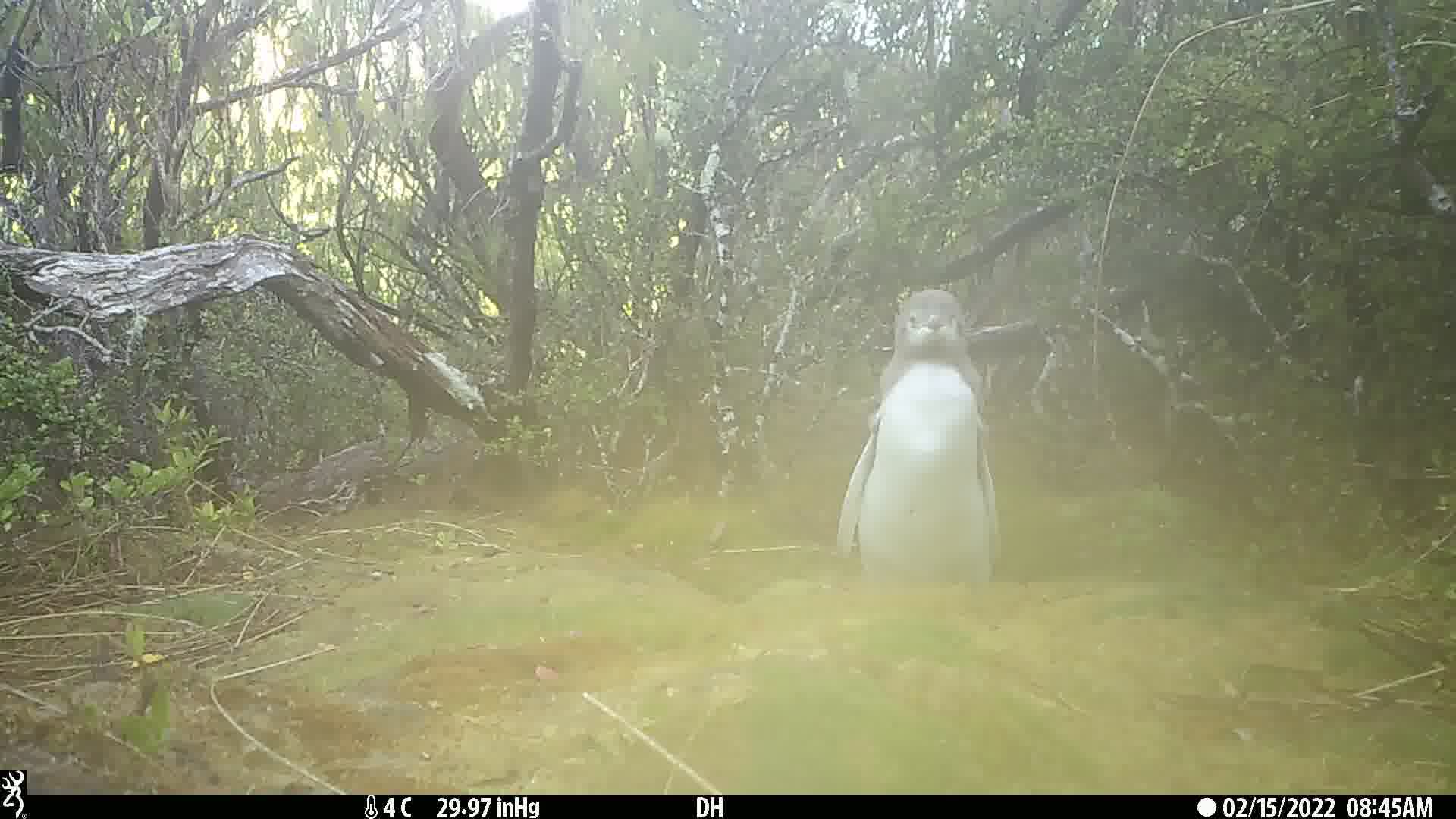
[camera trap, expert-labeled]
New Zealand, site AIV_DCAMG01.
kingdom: Animalia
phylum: Chordata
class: Aves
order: Sphenisciformes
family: Spheniscidae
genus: Megadyptes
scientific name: Megadyptes antipodes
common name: yellow-eyed penguin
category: yellow eyed penguin